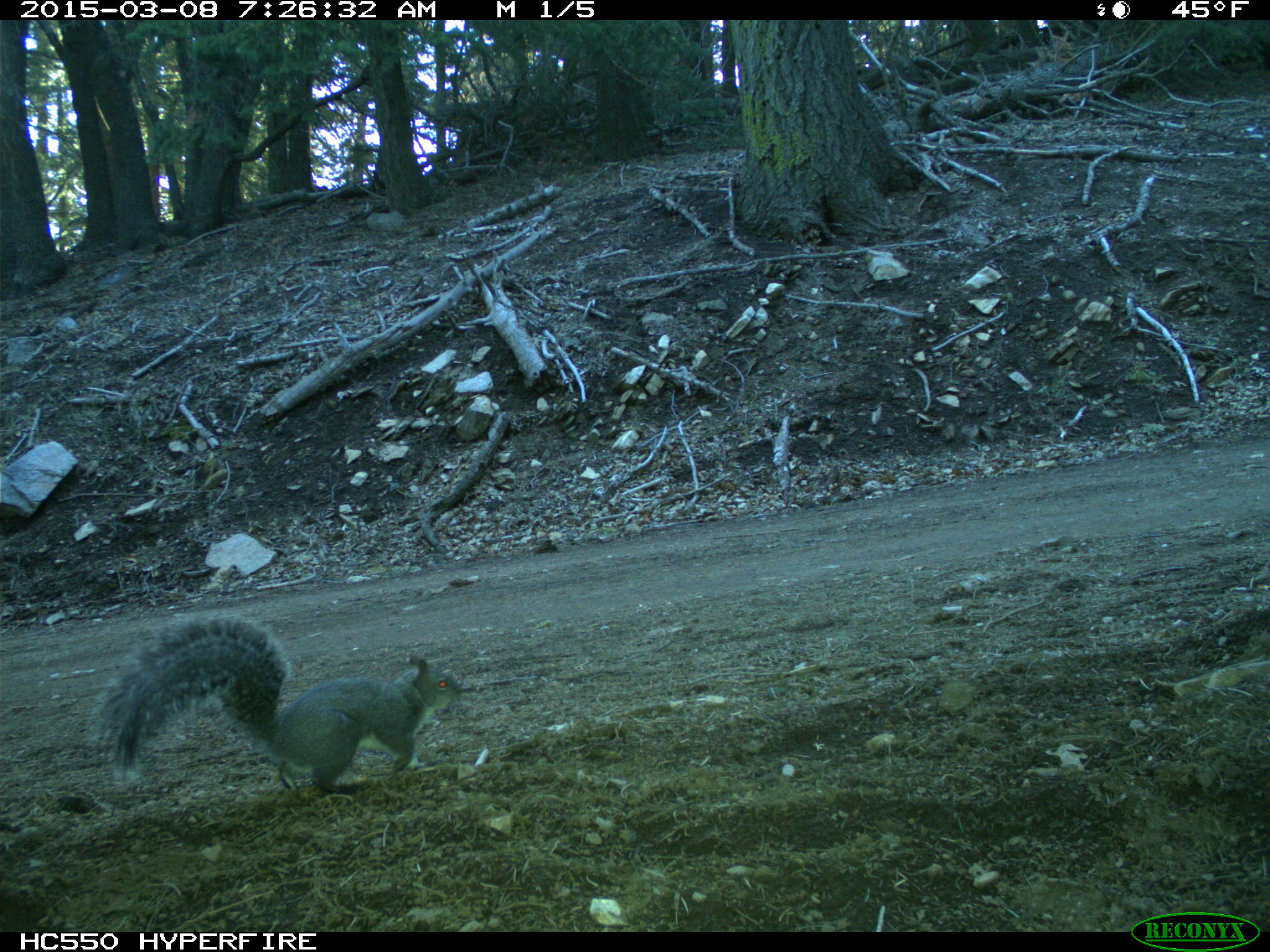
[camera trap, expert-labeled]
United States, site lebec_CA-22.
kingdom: Animalia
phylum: Chordata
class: Mammalia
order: Rodentia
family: Sciuridae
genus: Sciurus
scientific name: Sciurus carolinensis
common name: eastern gray squirrel